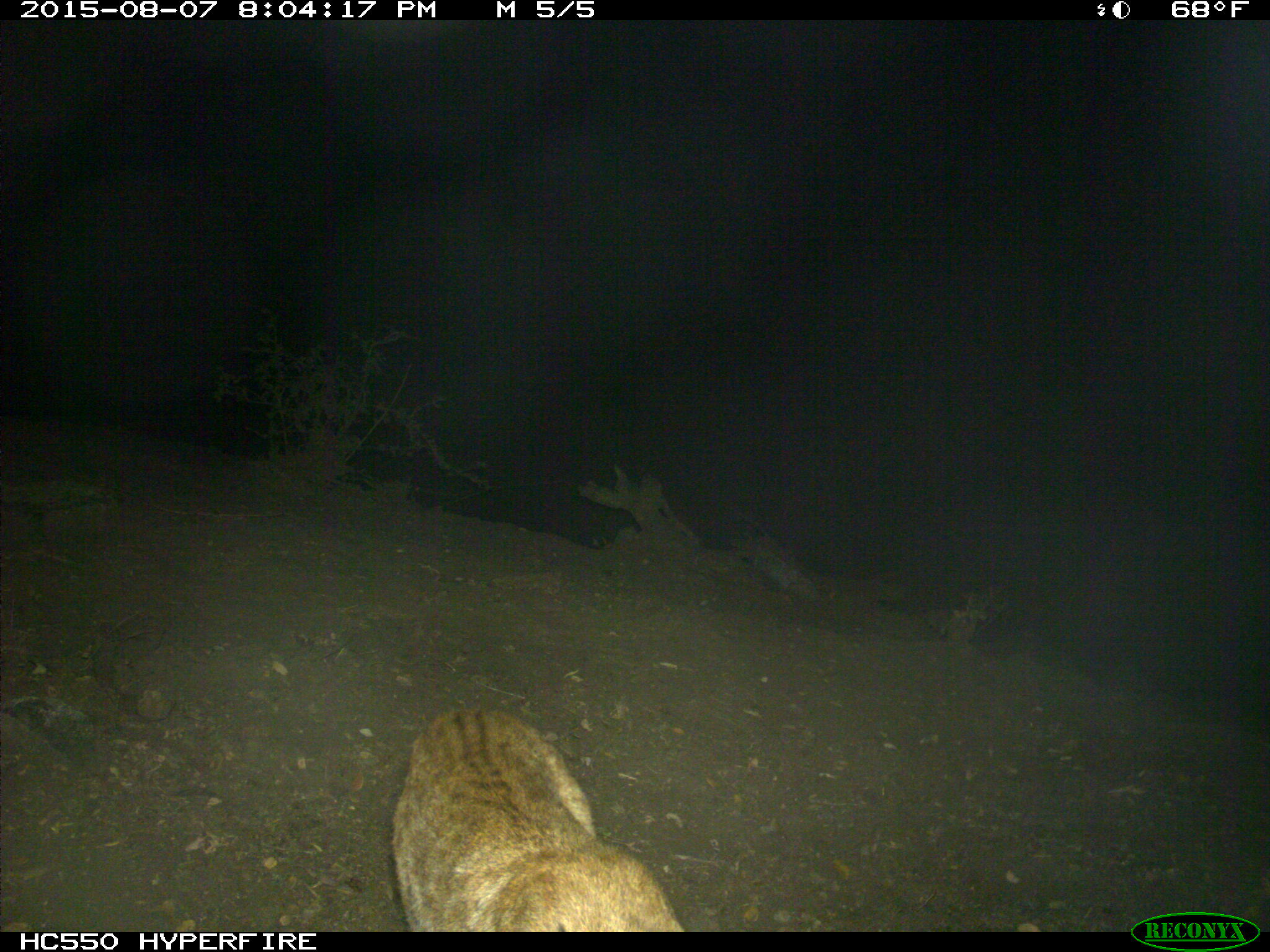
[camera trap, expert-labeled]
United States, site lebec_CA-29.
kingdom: Animalia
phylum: Chordata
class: Mammalia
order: Carnivora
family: Felidae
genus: Lynx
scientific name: Lynx rufus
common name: bobcat